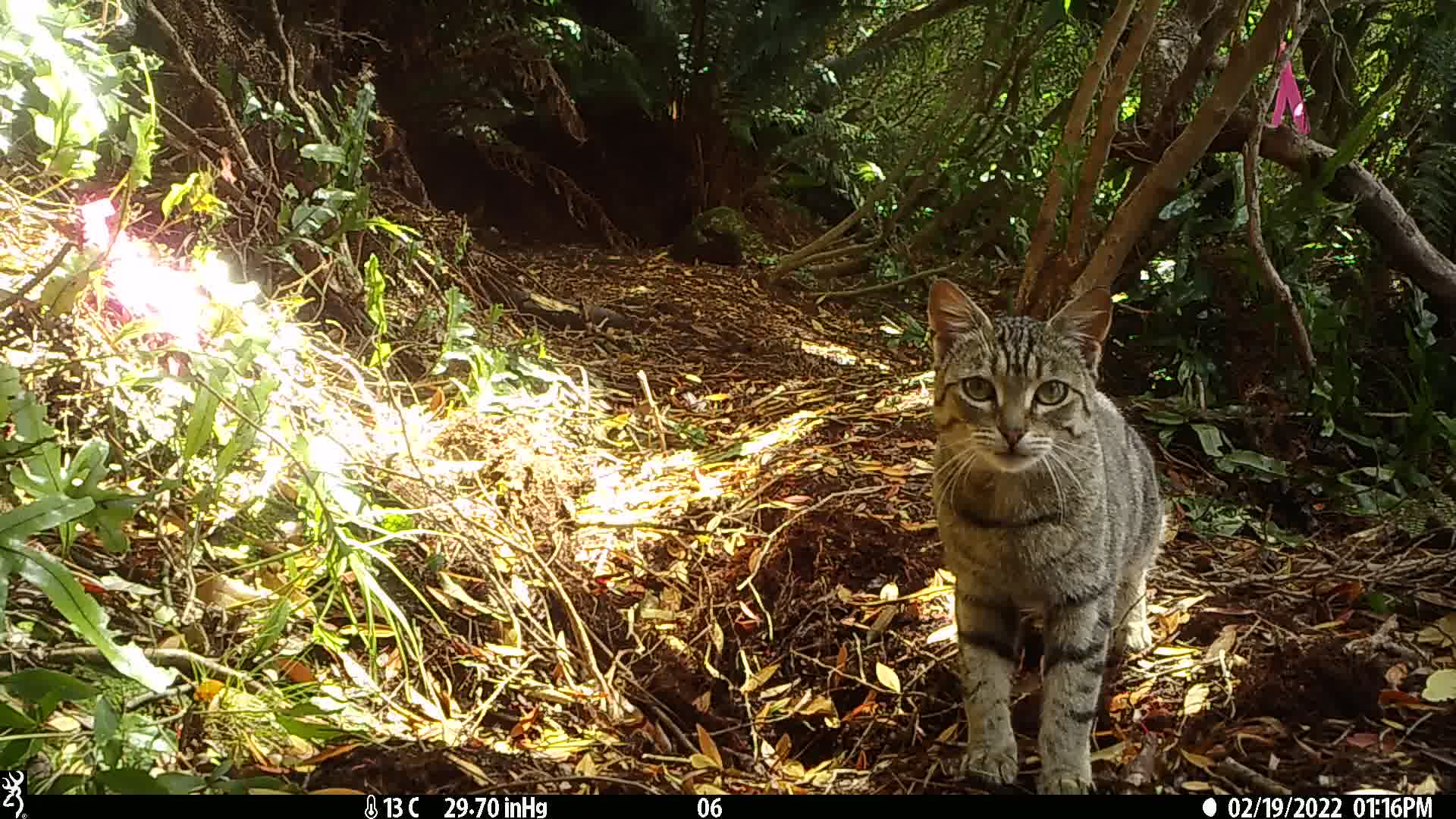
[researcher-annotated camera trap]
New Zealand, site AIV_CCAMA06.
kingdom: Animalia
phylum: Chordata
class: Mammalia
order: Carnivora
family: Felidae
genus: Felis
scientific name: Felis catus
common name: domestic cat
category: cat